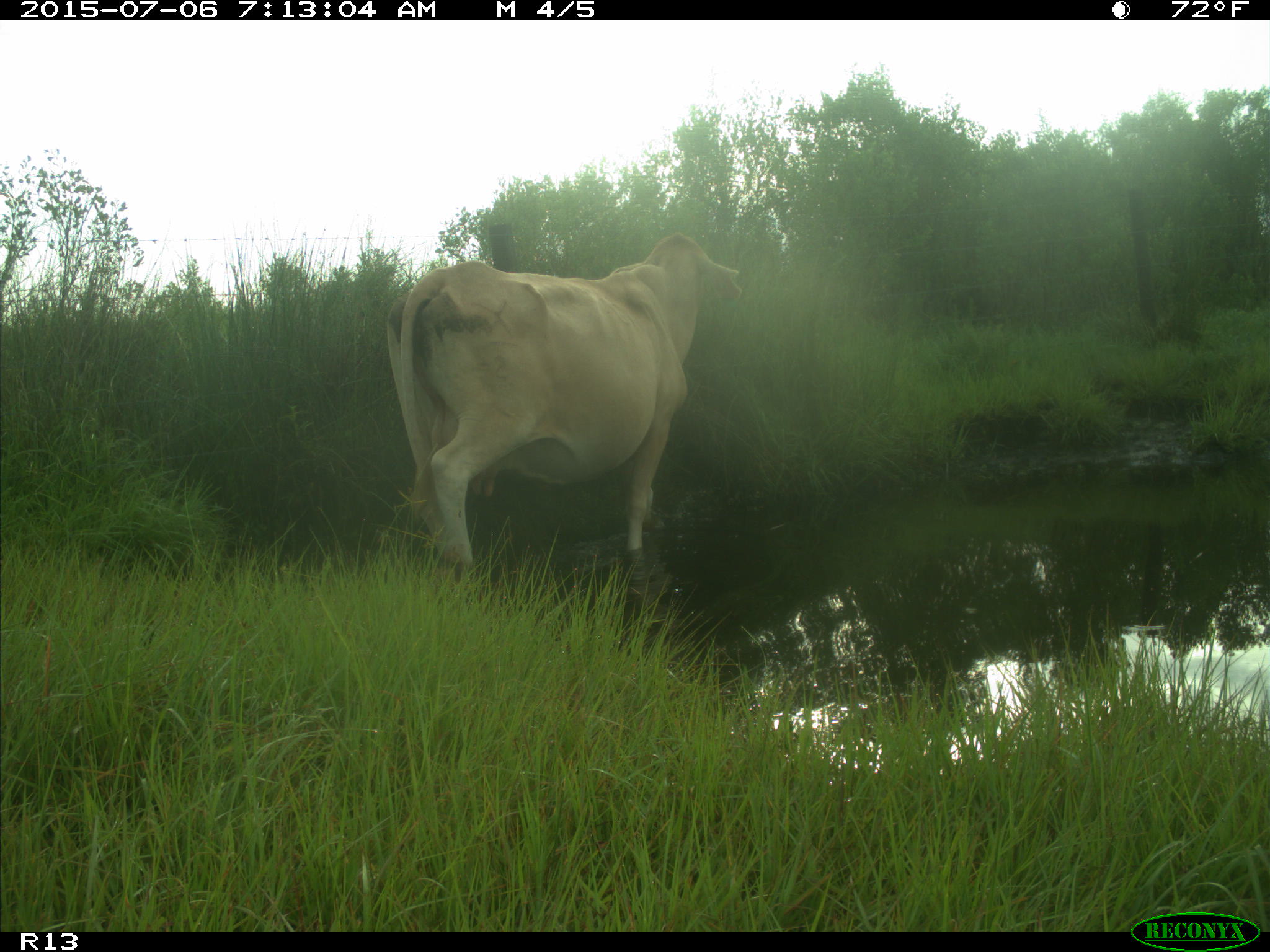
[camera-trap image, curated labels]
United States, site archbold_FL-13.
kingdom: Animalia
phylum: Chordata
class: Mammalia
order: Artiodactyla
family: Bovidae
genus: Bos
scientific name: Bos taurus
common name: domestic cow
Bos taurus (domestic cow).